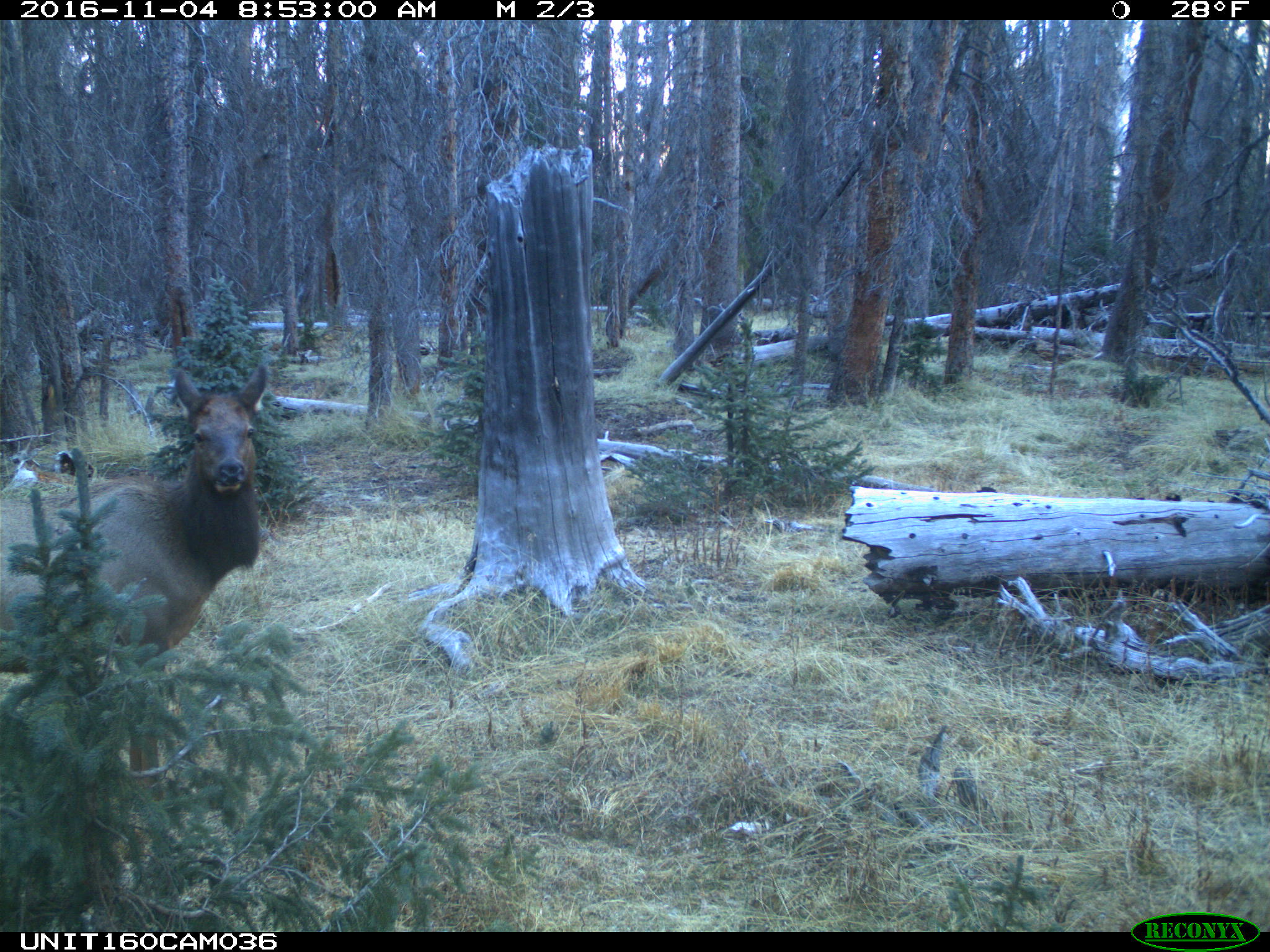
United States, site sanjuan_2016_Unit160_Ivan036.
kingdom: Animalia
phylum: Chordata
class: Mammalia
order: Artiodactyla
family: Cervidae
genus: Cervus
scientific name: Cervus elaphus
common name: red deer